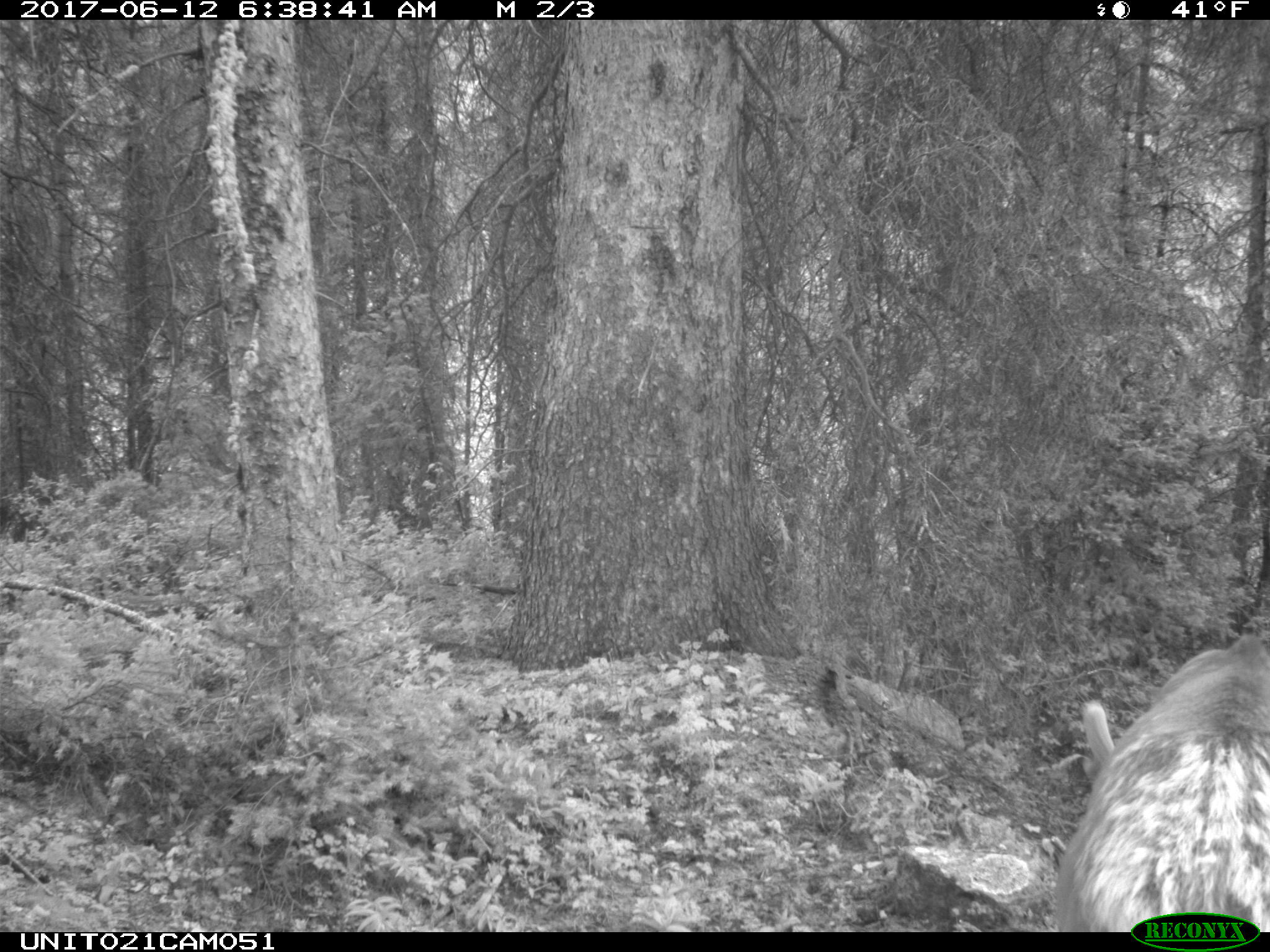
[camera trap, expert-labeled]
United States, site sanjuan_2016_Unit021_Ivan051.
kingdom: Animalia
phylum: Chordata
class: Mammalia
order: Artiodactyla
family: Cervidae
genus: Cervus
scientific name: Cervus elaphus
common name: red deer